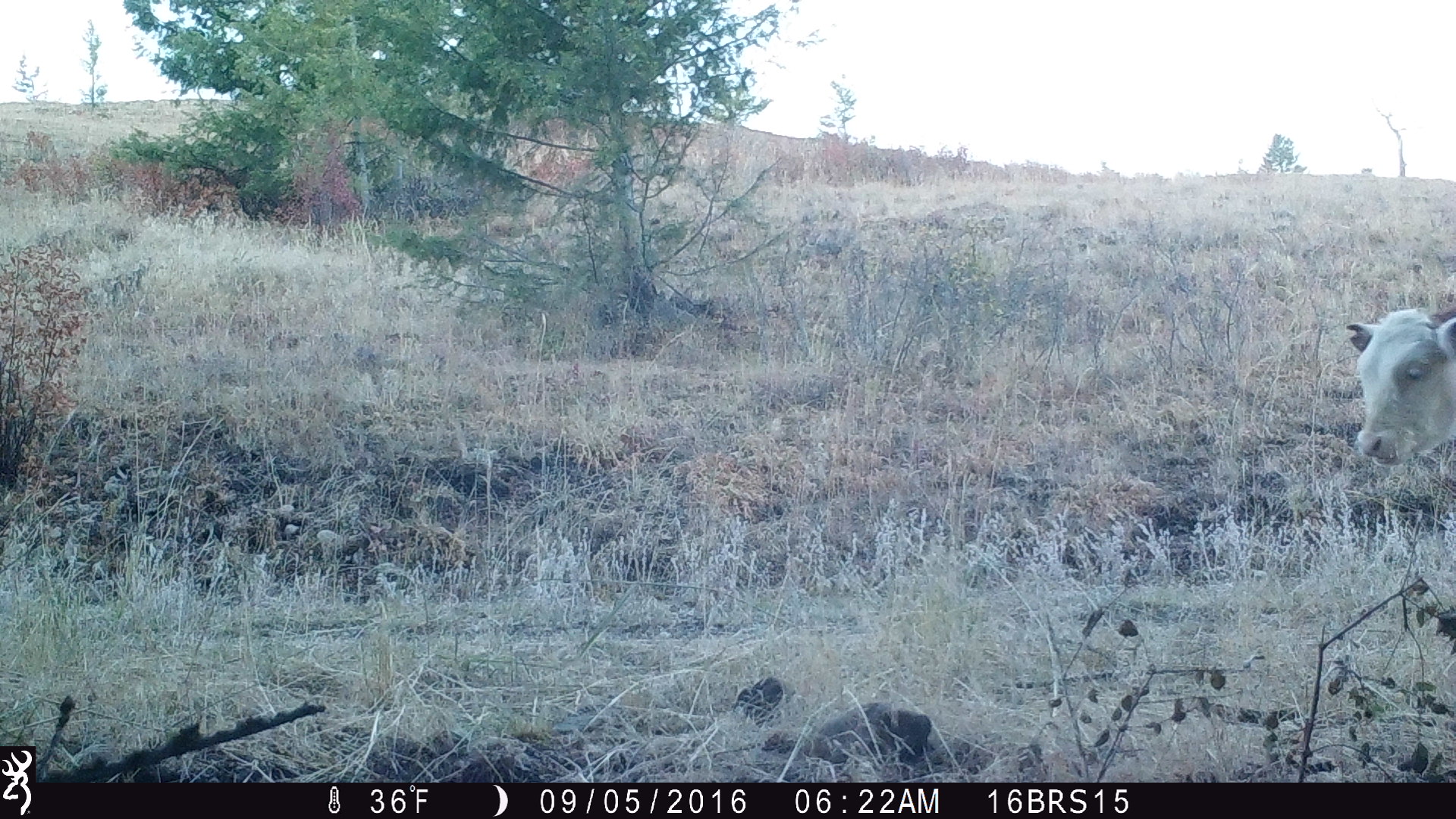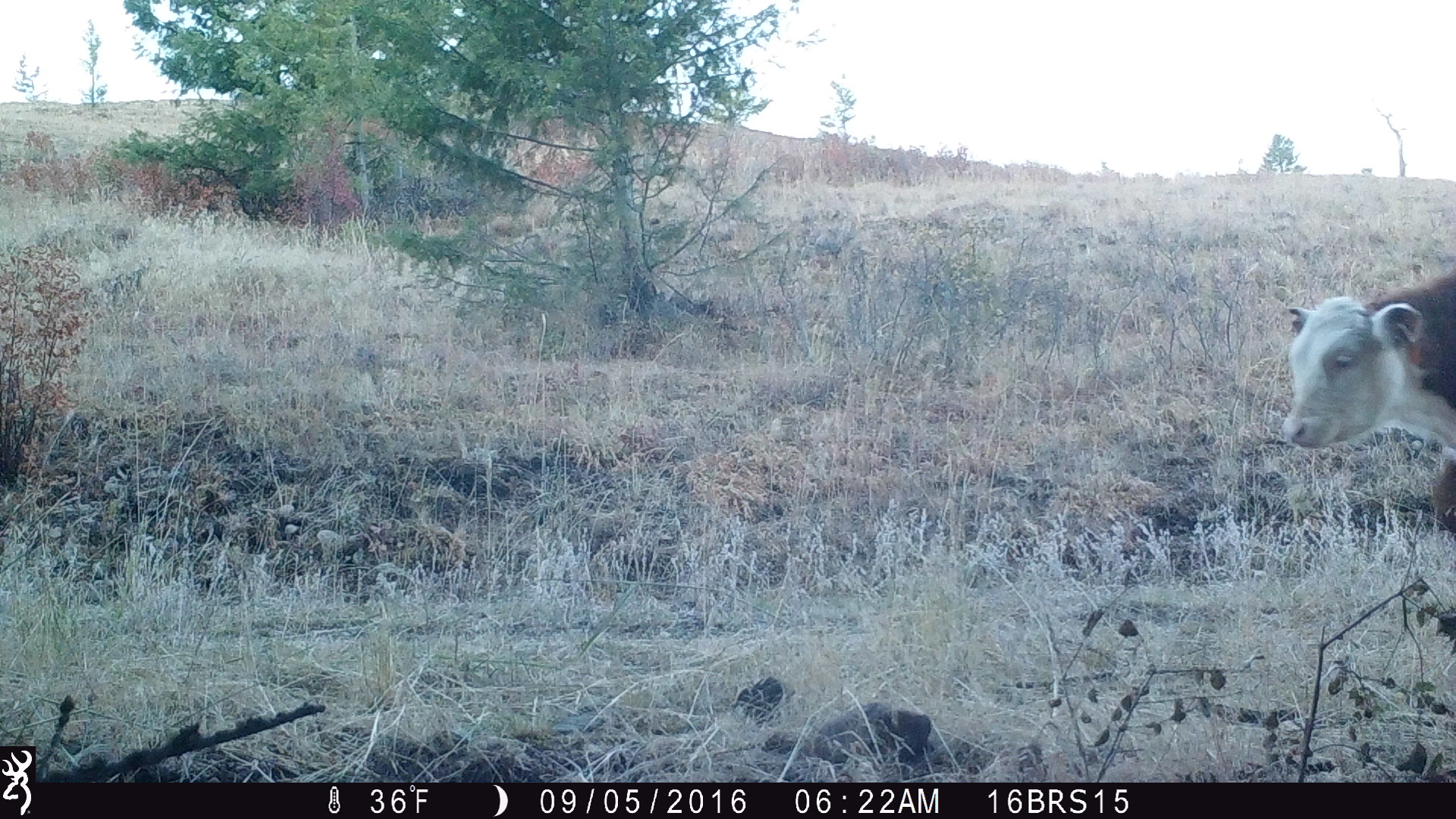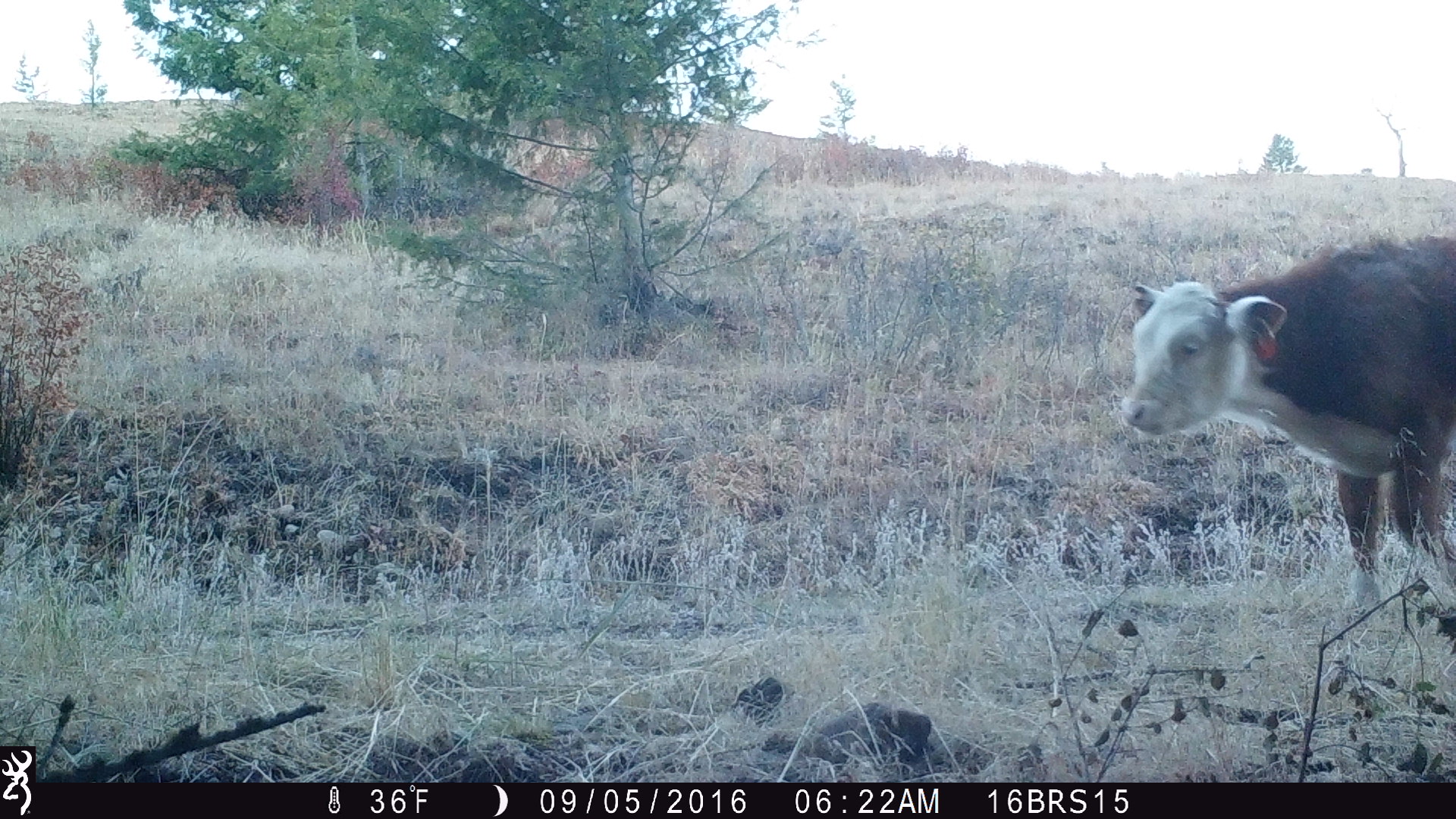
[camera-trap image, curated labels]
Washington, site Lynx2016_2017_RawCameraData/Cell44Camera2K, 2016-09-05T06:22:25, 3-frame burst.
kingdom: Animalia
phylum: Chordata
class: Mammalia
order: Artiodactyla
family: Bovidae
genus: Bos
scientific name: Bos taurus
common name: domestic cattle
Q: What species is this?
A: Domestic cattle (Bos taurus).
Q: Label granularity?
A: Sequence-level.